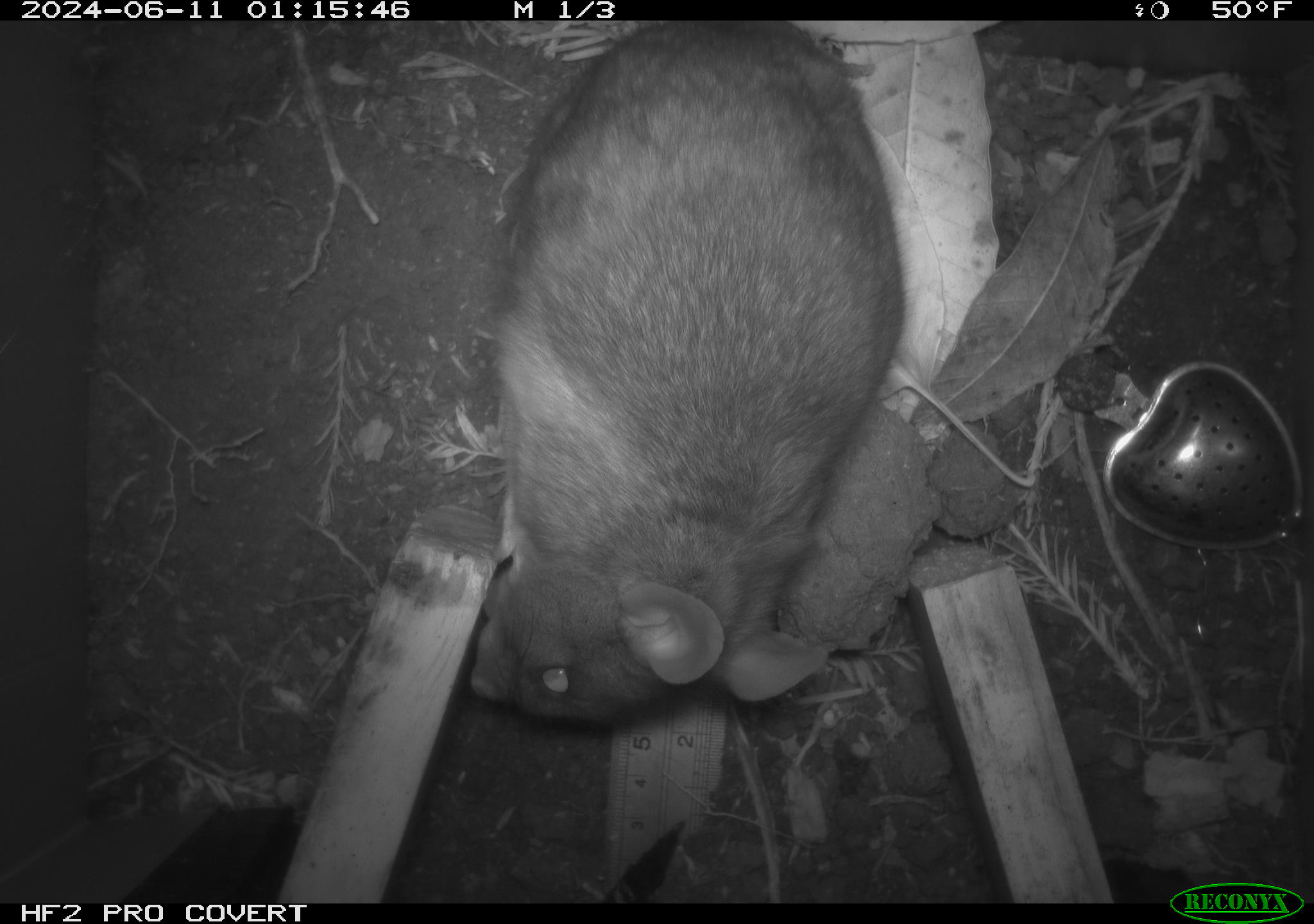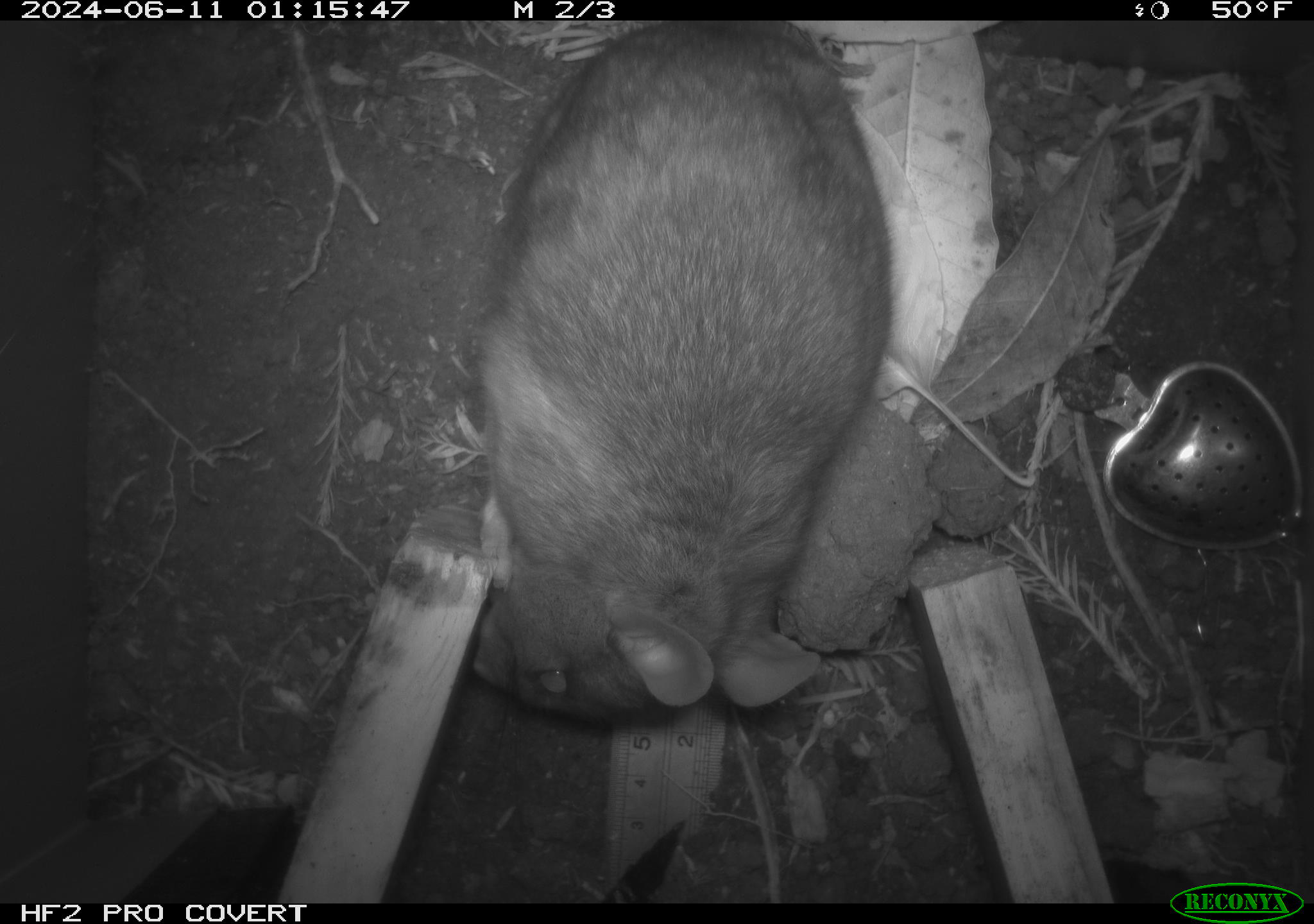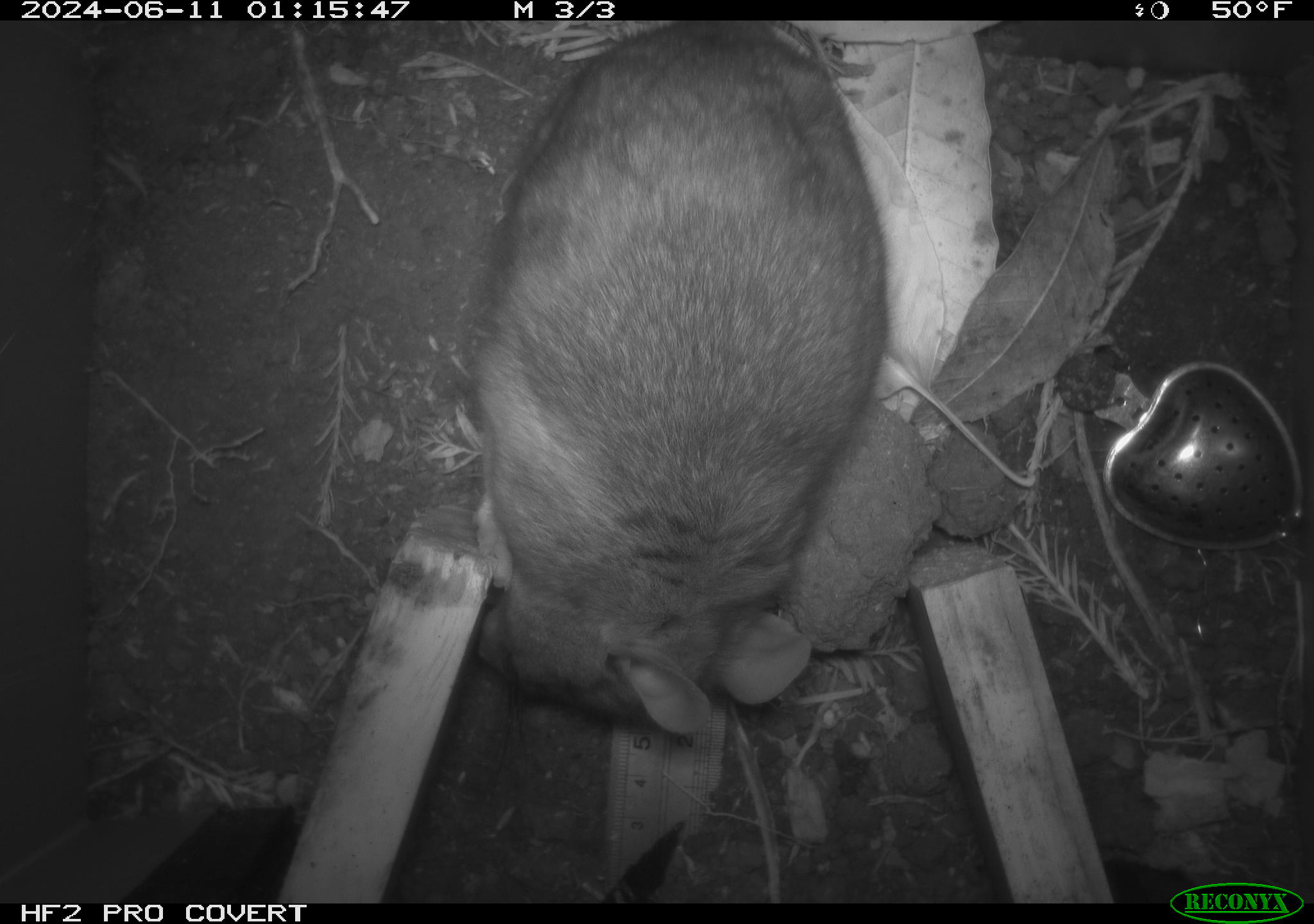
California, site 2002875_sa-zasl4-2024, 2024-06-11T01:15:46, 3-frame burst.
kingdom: Animalia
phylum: Chordata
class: Mammalia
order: Rodentia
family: Cricetidae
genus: Neotoma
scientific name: Neotoma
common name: pack rat or woodrat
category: neotoma species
Neotoma species (pack rat or woodrat) (Neotoma).